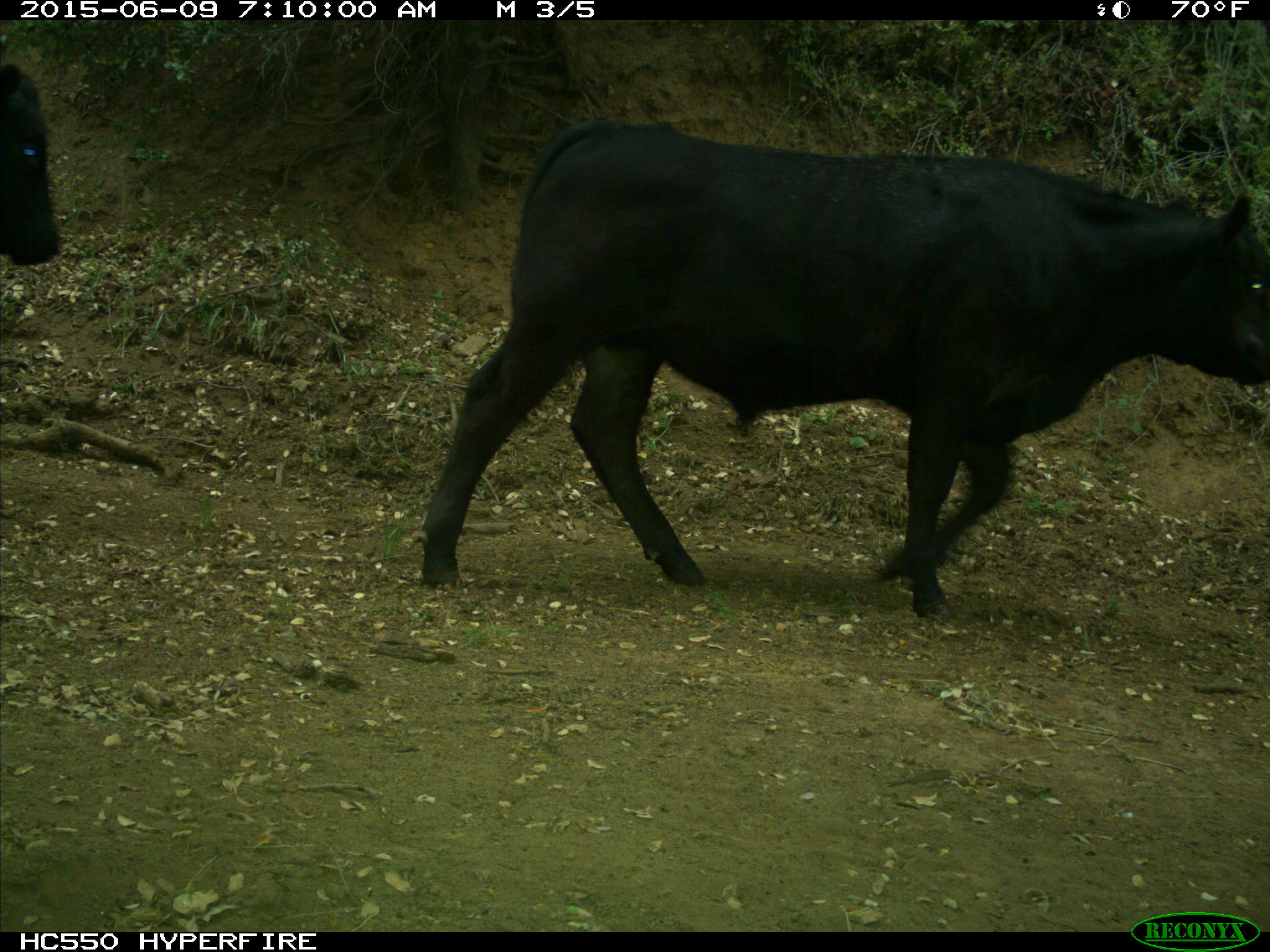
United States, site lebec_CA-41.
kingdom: Animalia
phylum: Chordata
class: Mammalia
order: Artiodactyla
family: Bovidae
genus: Bos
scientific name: Bos taurus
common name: domestic cow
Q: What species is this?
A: Bos taurus (domestic cow).